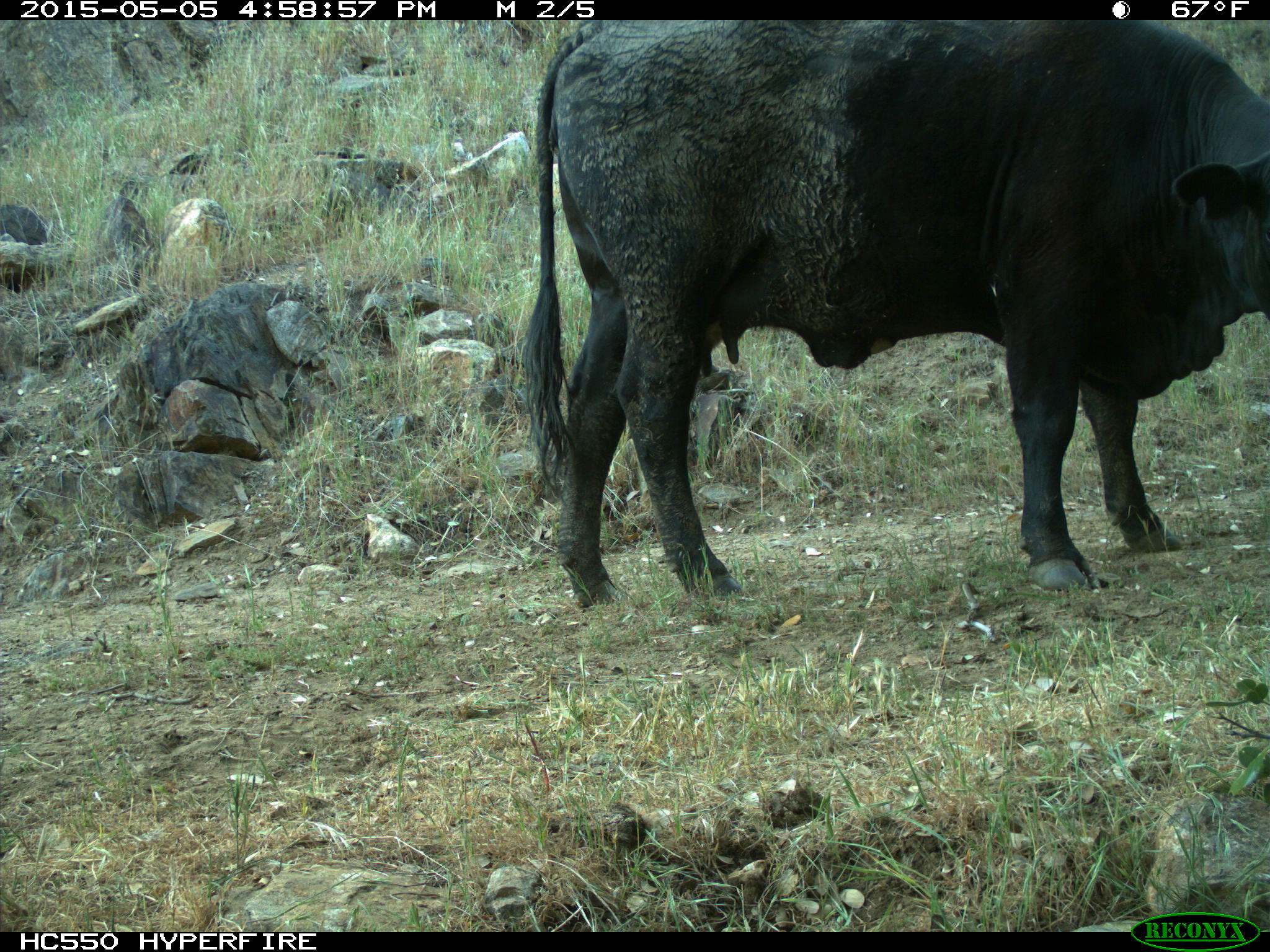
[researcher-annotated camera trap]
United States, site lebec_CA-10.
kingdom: Animalia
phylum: Chordata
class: Mammalia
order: Artiodactyla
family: Bovidae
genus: Bos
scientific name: Bos taurus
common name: domestic cow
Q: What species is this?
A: Bos taurus (domestic cow).